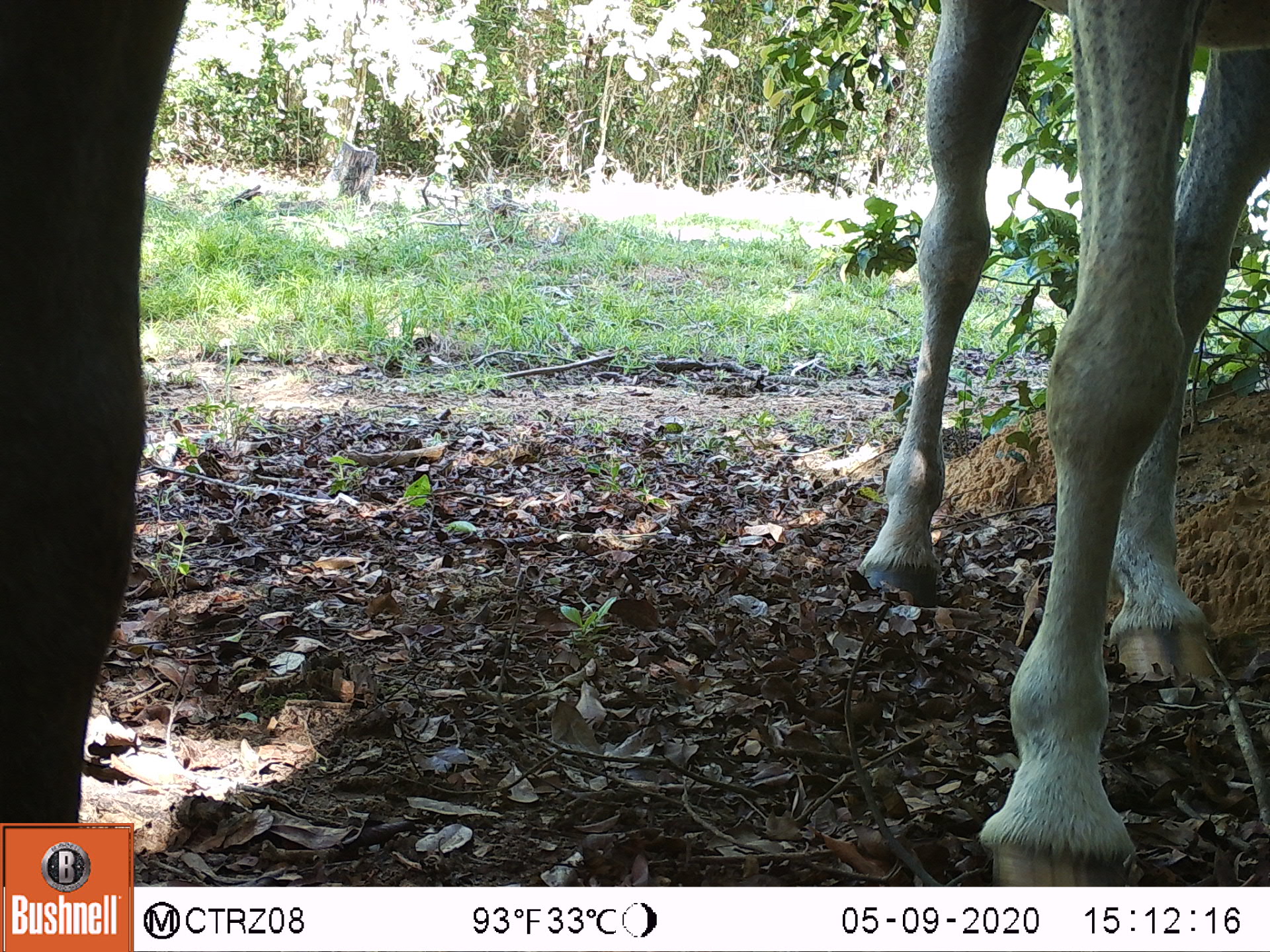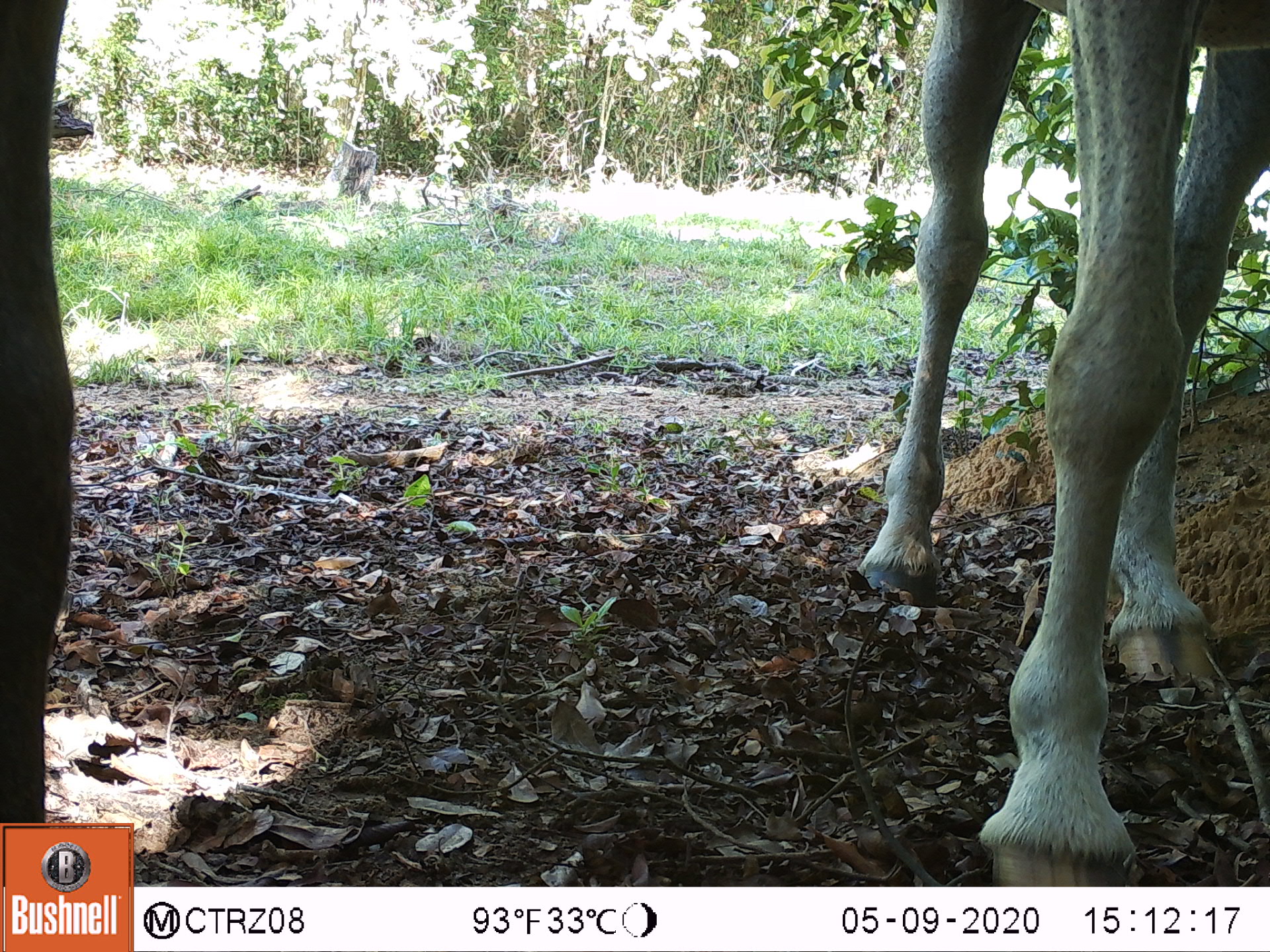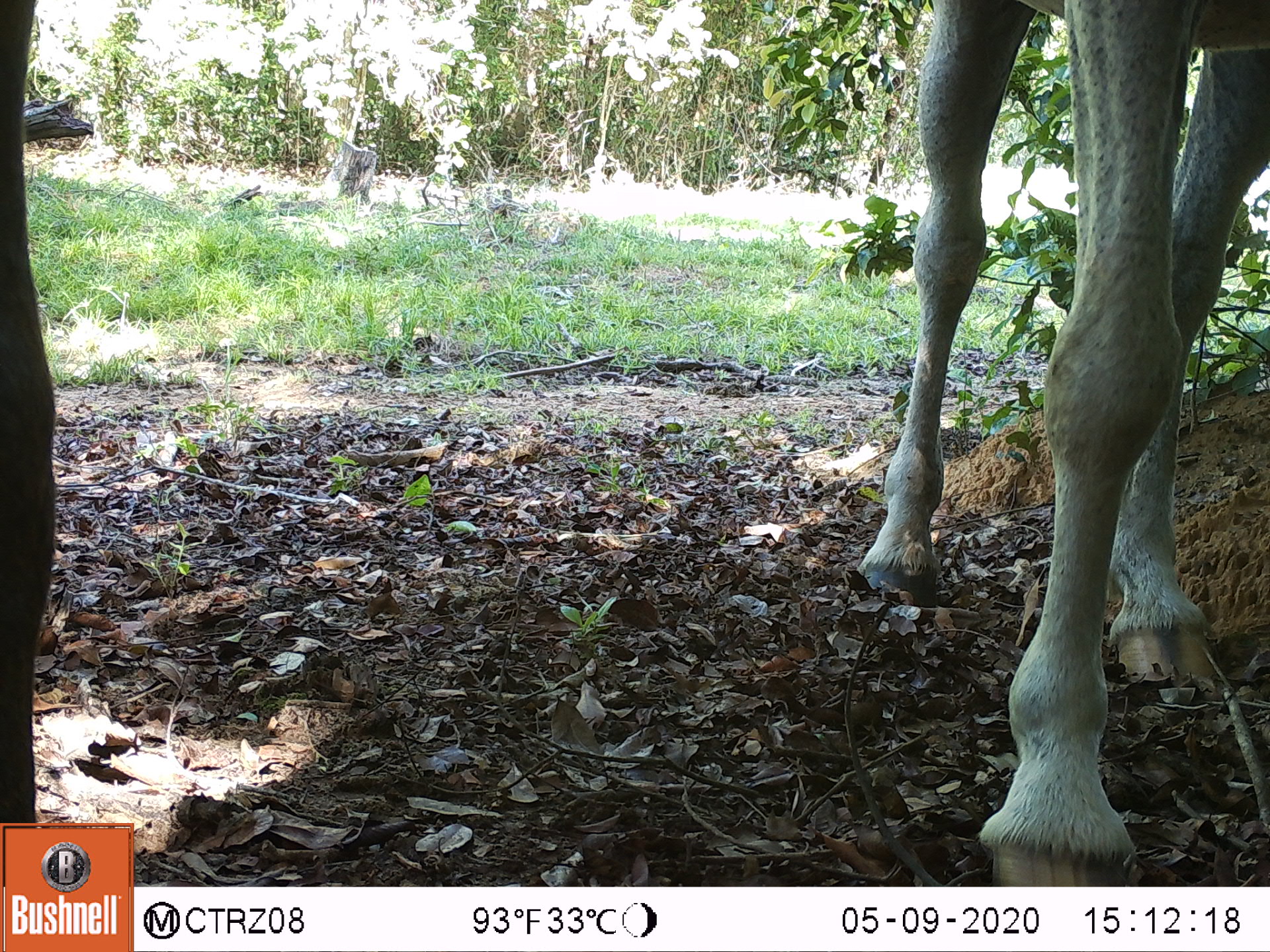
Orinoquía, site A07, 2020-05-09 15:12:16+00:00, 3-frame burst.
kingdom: Animalia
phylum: Chordata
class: Mammalia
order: Perissodactyla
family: Equidae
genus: Equus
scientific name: Equus caballus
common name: domestic horse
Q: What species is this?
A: Domestic horse (Equus caballus).